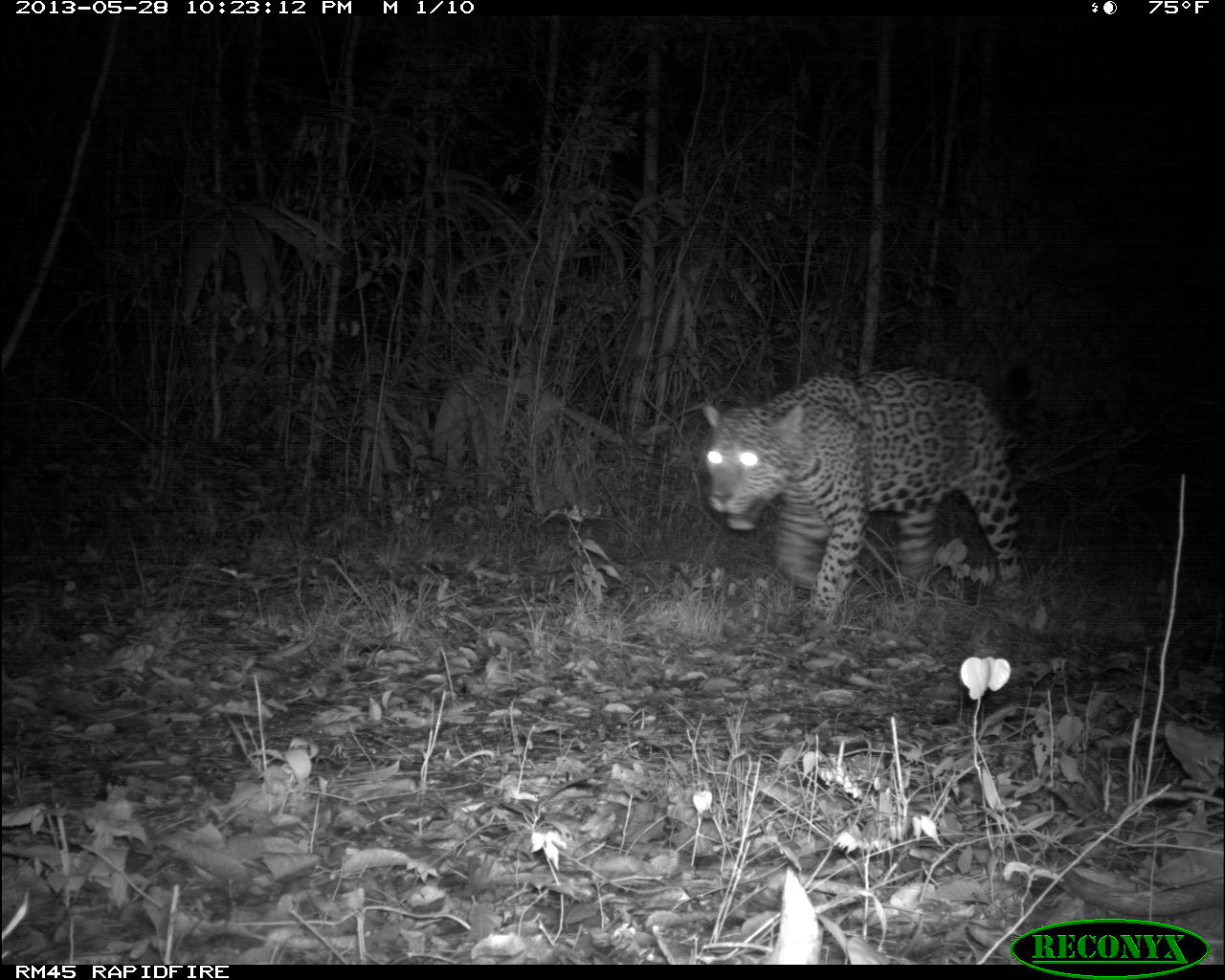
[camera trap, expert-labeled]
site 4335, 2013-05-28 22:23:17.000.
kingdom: Animalia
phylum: Chordata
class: Mammalia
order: Carnivora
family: Felidae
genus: Panthera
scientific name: Panthera onca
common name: jaguar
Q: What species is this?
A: Panthera onca (jaguar).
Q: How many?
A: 1.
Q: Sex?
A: Male.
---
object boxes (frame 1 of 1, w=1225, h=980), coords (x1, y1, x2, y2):
panthera onca: (702, 364, 1024, 630)